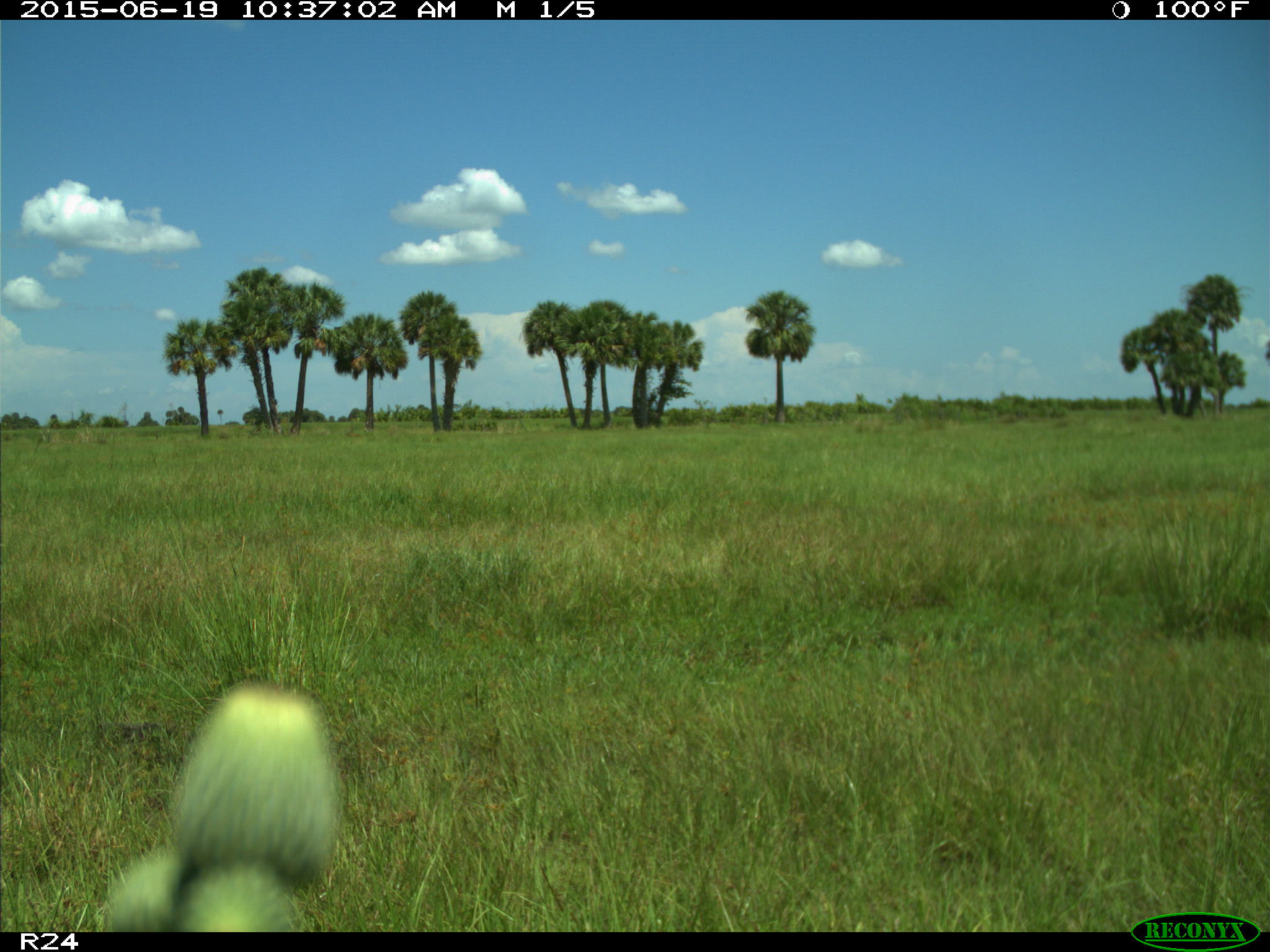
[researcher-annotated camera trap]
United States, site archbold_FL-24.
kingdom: Animalia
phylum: Chordata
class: Mammalia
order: Artiodactyla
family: Bovidae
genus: Bos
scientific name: Bos taurus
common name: domestic cow